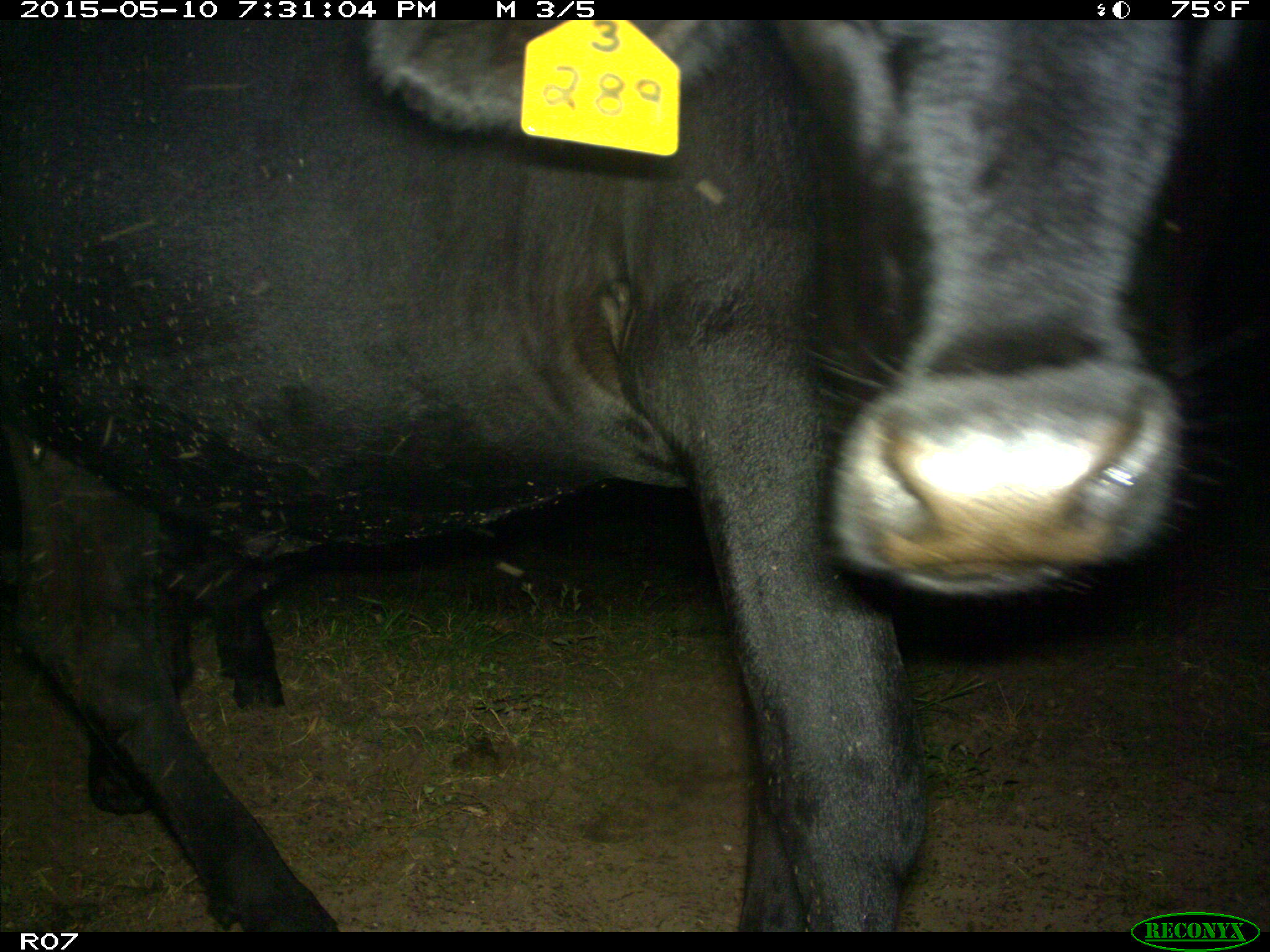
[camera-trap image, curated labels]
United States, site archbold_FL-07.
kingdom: Animalia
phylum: Chordata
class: Mammalia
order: Artiodactyla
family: Bovidae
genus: Bos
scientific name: Bos taurus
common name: domestic cow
Bos taurus (domestic cow).